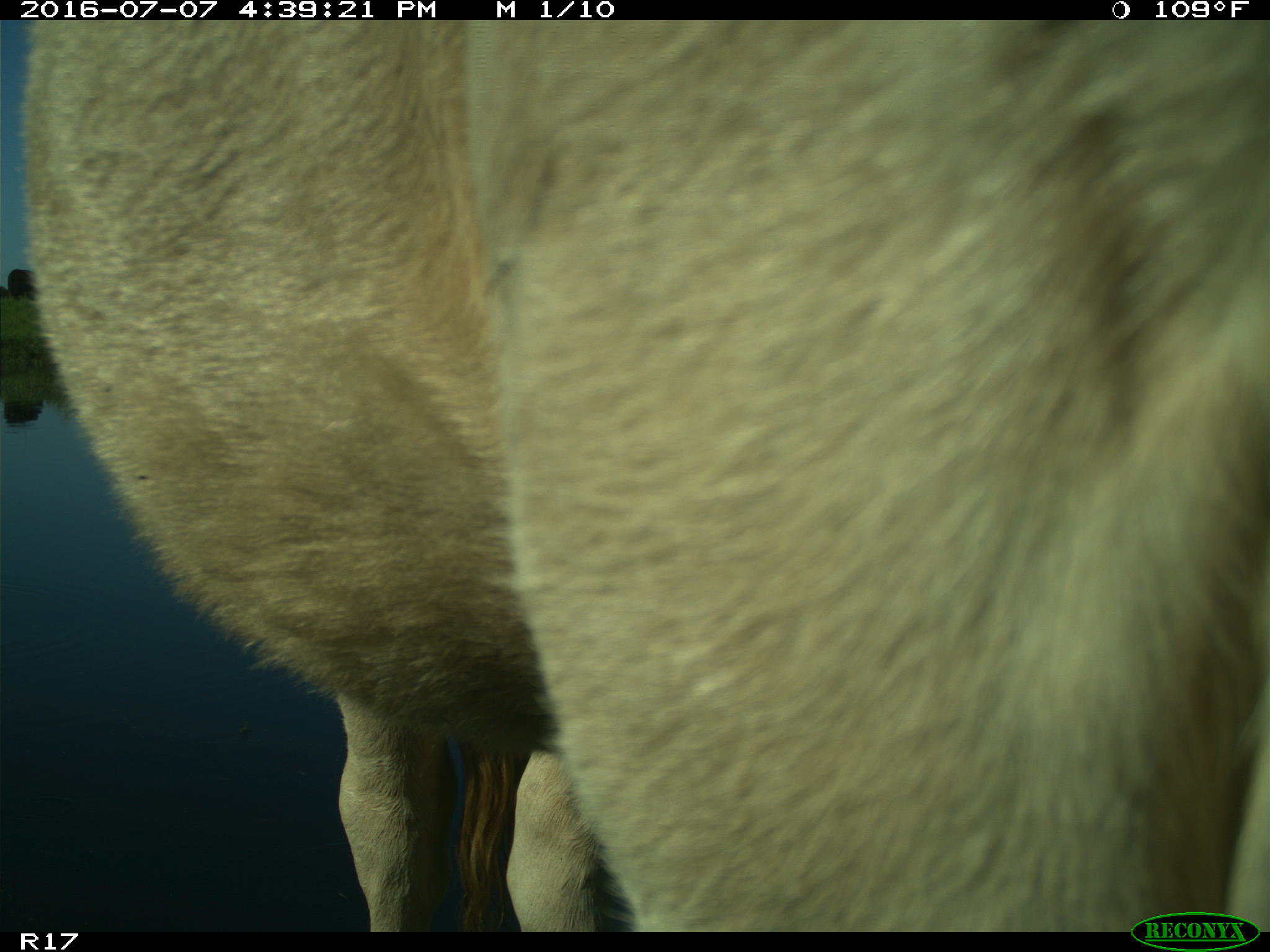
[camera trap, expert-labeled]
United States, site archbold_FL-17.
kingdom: Animalia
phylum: Chordata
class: Mammalia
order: Artiodactyla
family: Bovidae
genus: Bos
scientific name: Bos taurus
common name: domestic cow